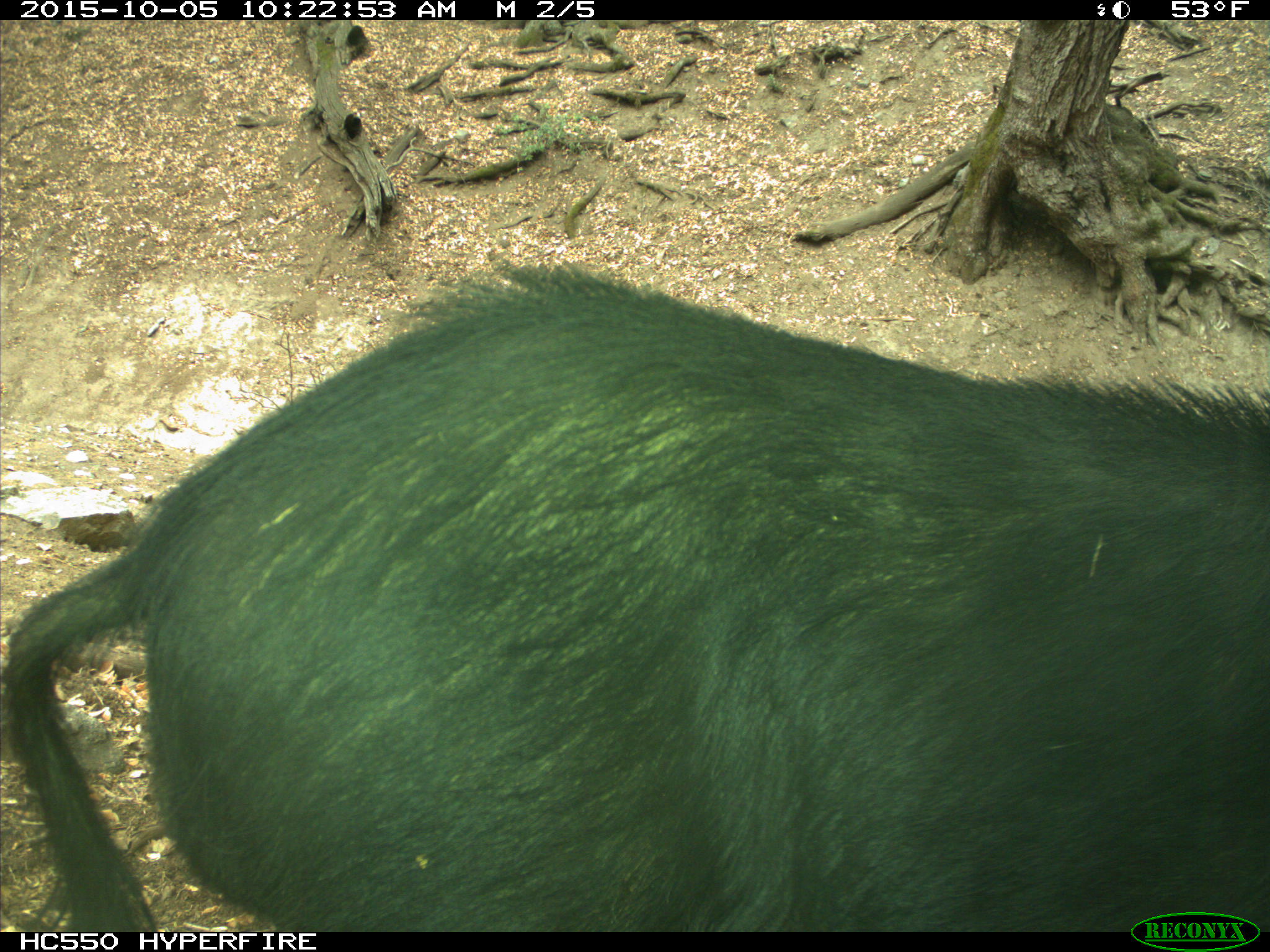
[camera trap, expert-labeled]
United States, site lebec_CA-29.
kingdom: Animalia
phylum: Chordata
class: Mammalia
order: Artiodactyla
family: Suidae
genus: Sus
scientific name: Sus scrofa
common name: wild boar